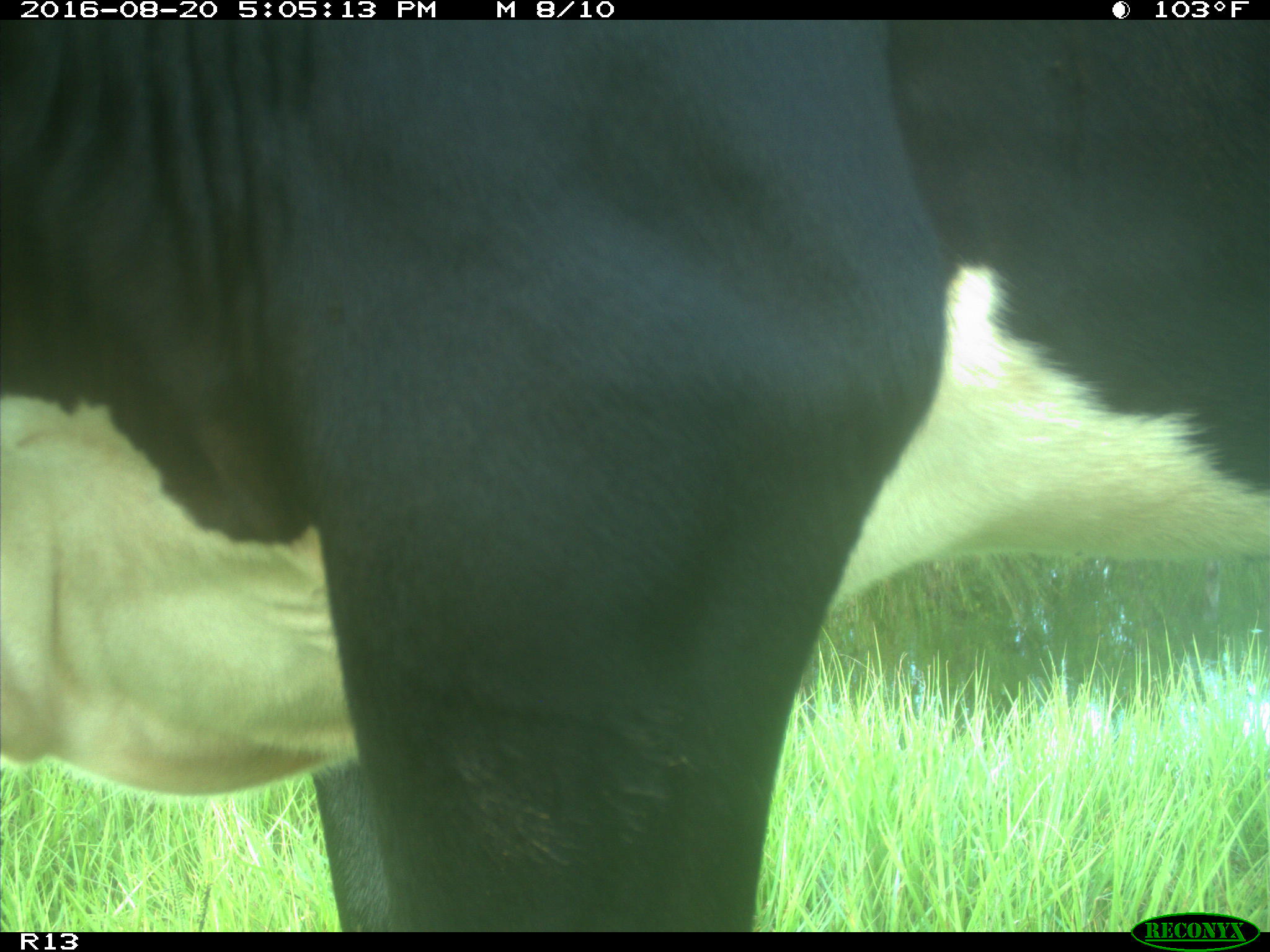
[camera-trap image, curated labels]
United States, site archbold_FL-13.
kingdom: Animalia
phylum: Chordata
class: Mammalia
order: Artiodactyla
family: Bovidae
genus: Bos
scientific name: Bos taurus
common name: domestic cow